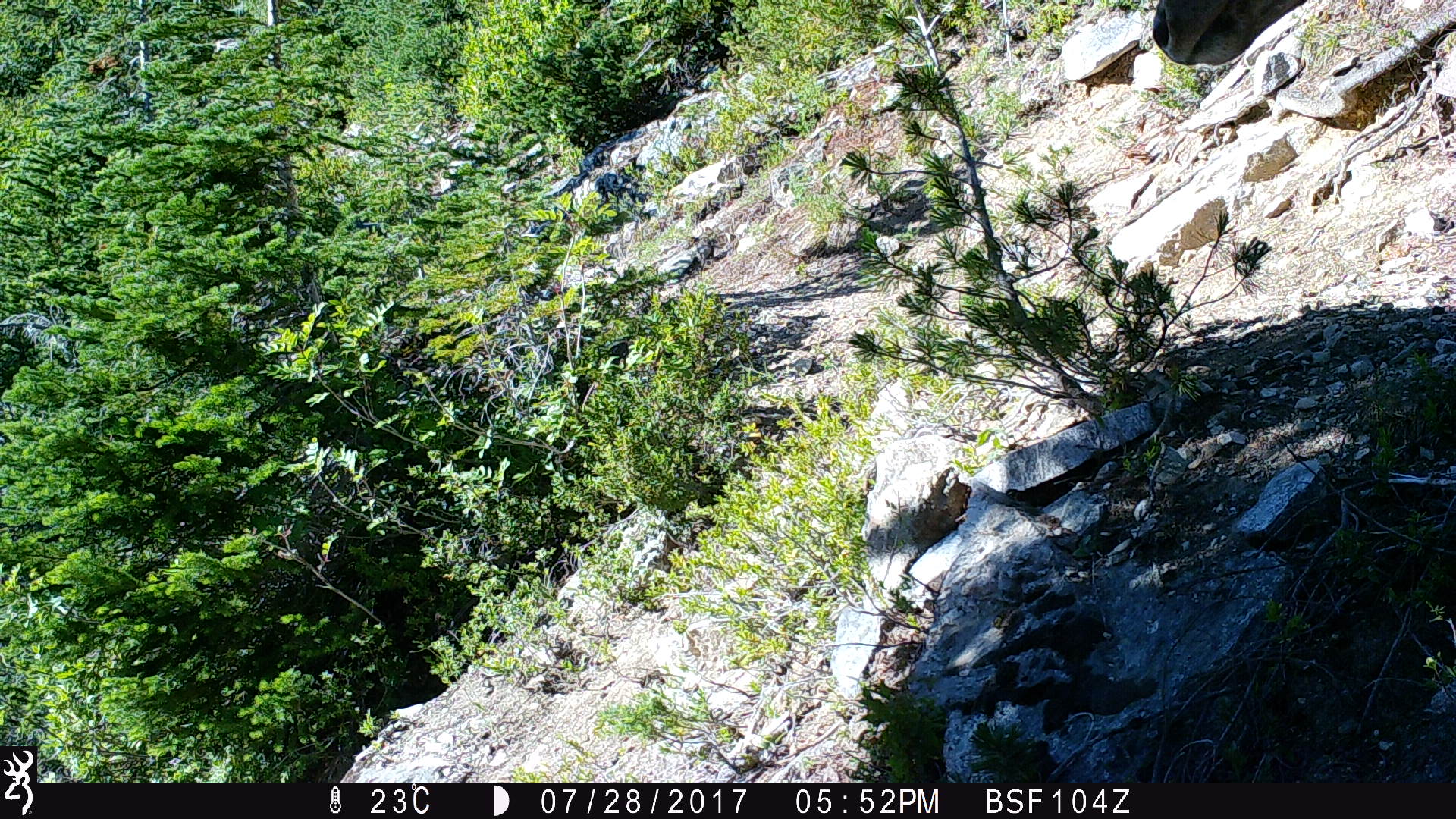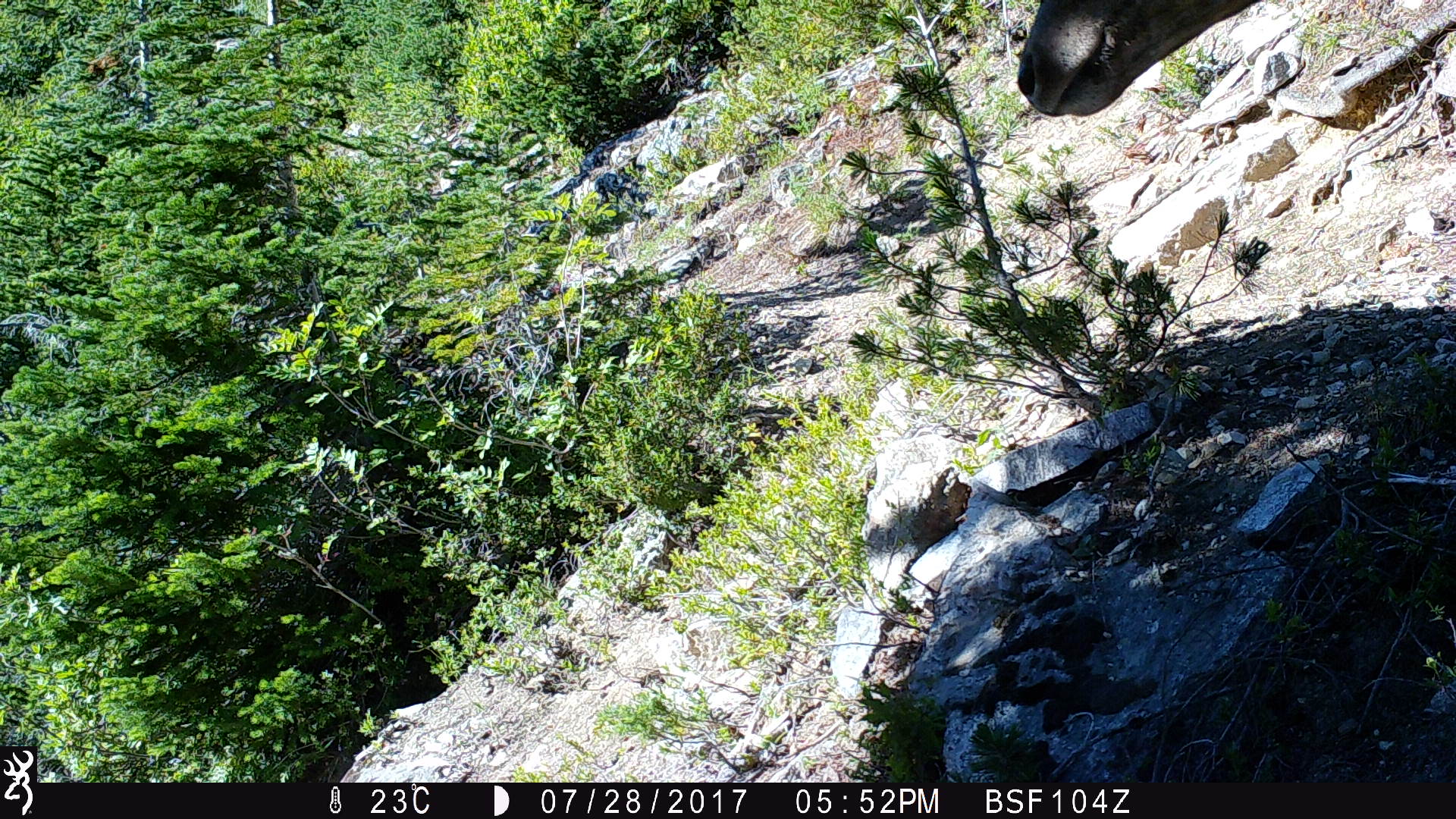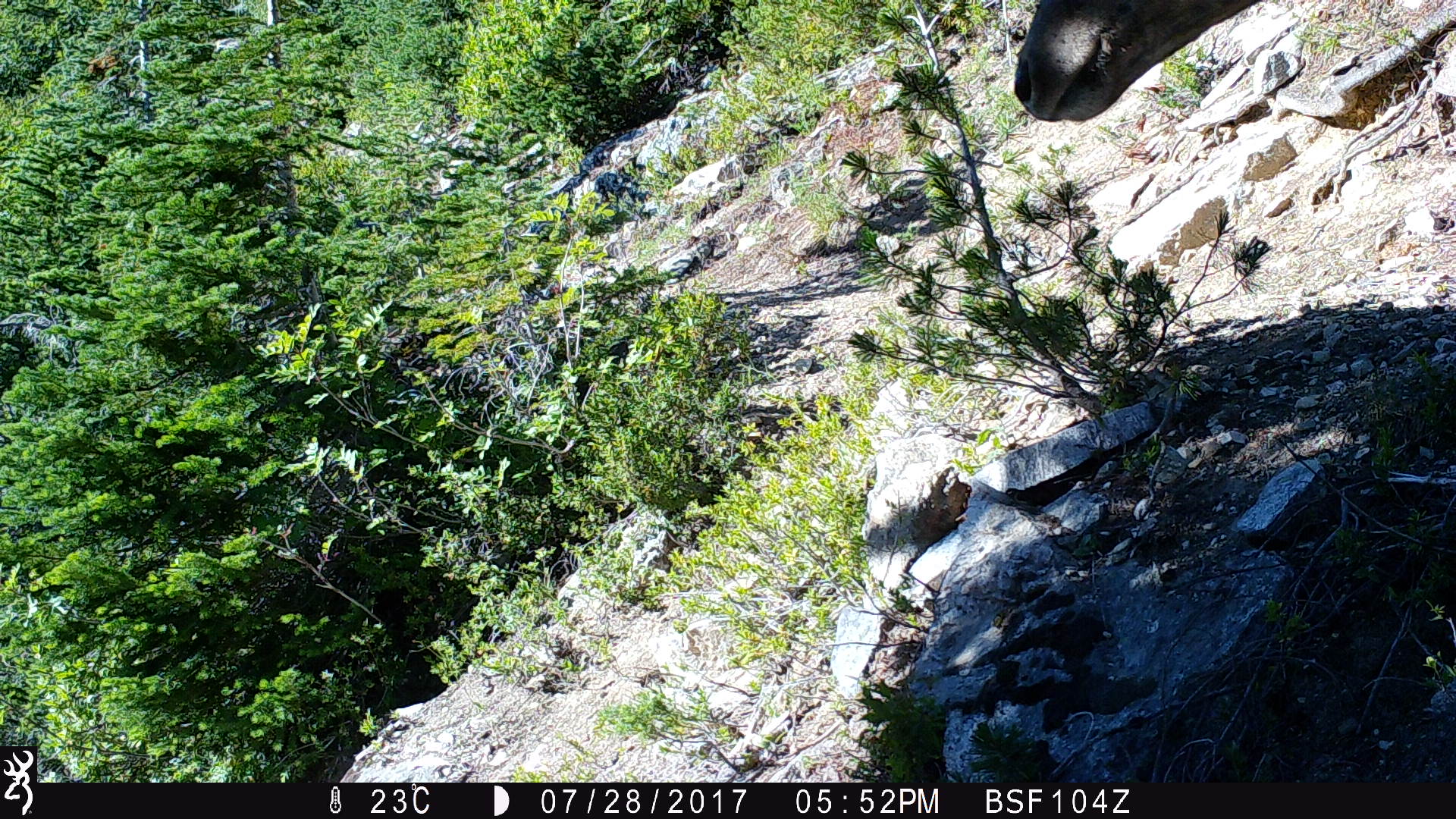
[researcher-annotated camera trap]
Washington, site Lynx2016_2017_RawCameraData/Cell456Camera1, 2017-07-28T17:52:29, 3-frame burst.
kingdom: Animalia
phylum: Chordata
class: Mammalia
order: Artiodactyla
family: Cervidae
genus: Odocoileus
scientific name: Odocoileus hemionus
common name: mule deer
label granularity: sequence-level